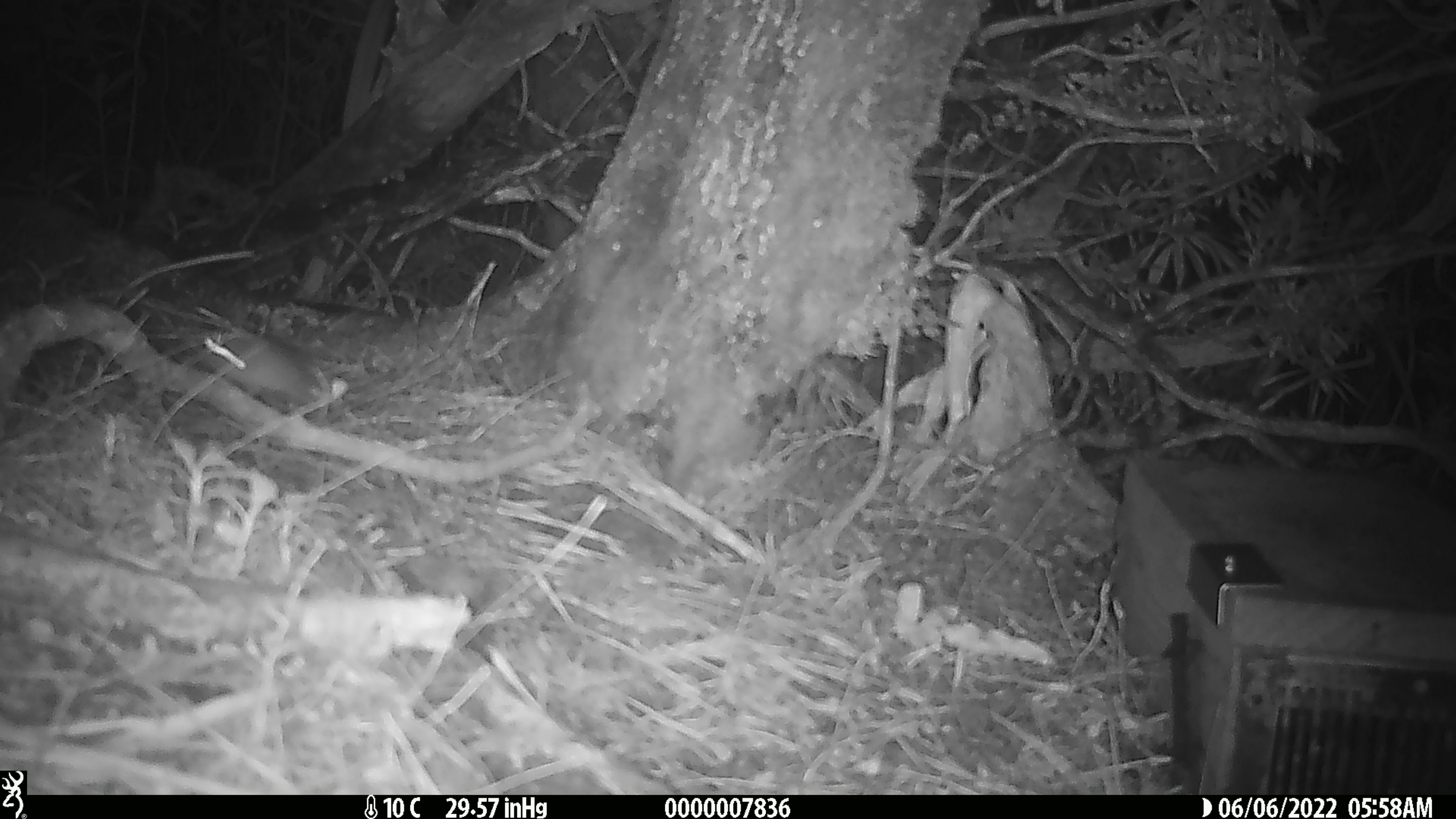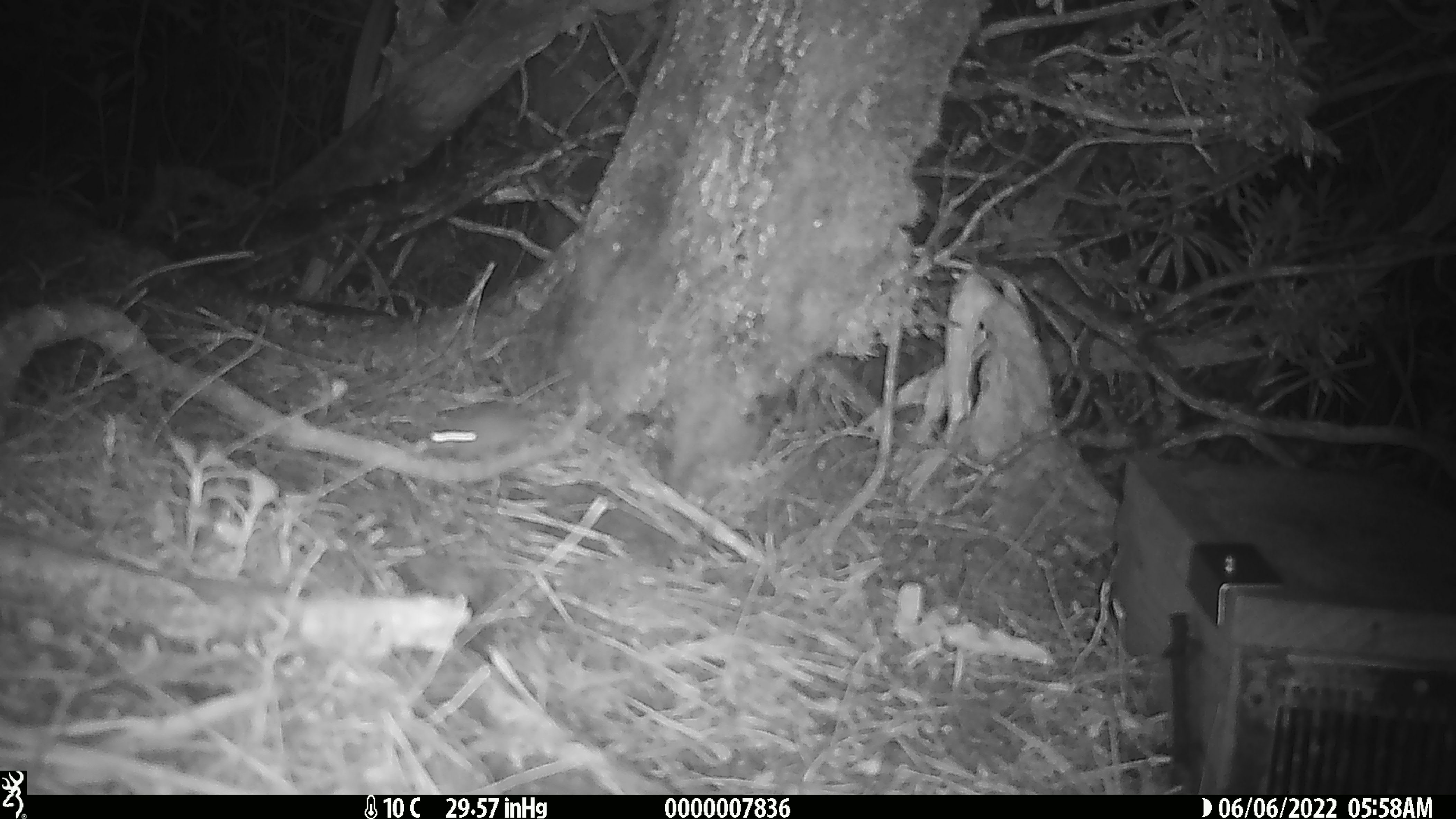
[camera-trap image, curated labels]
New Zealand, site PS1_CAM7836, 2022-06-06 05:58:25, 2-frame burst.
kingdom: Animalia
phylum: Chordata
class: Mammalia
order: Rodentia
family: Muridae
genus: Mus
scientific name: Mus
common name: mouse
Mouse (Mus).